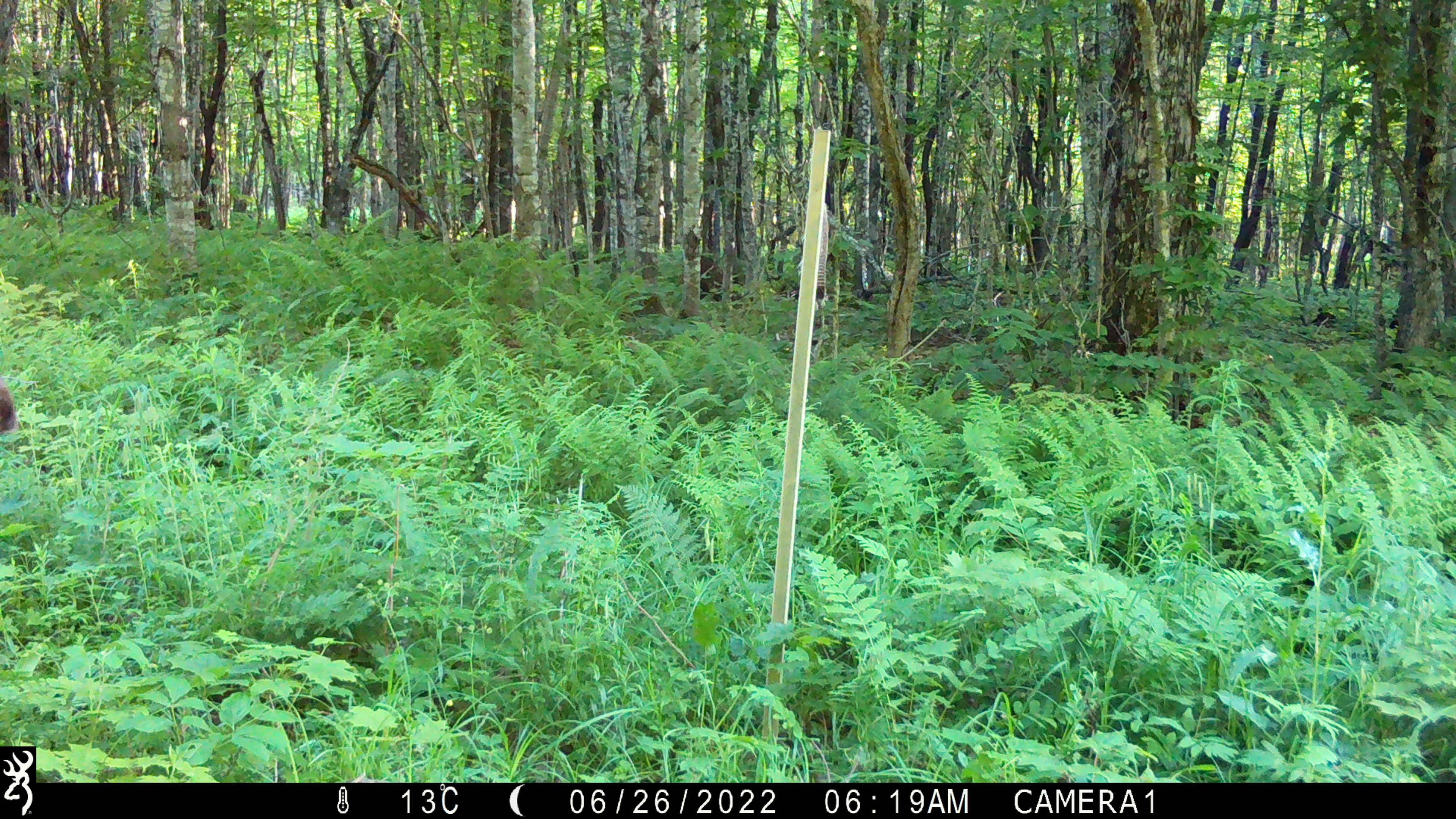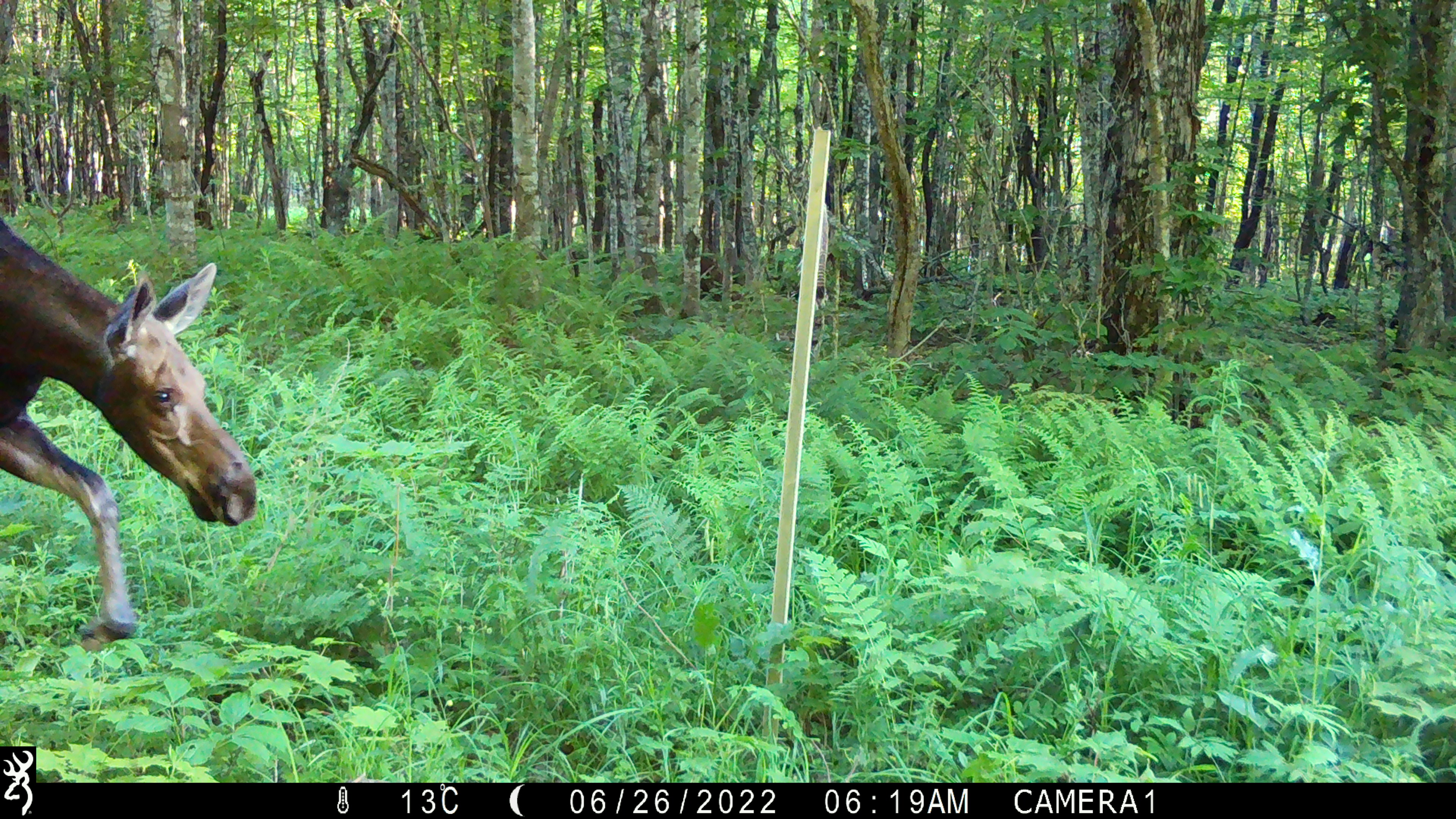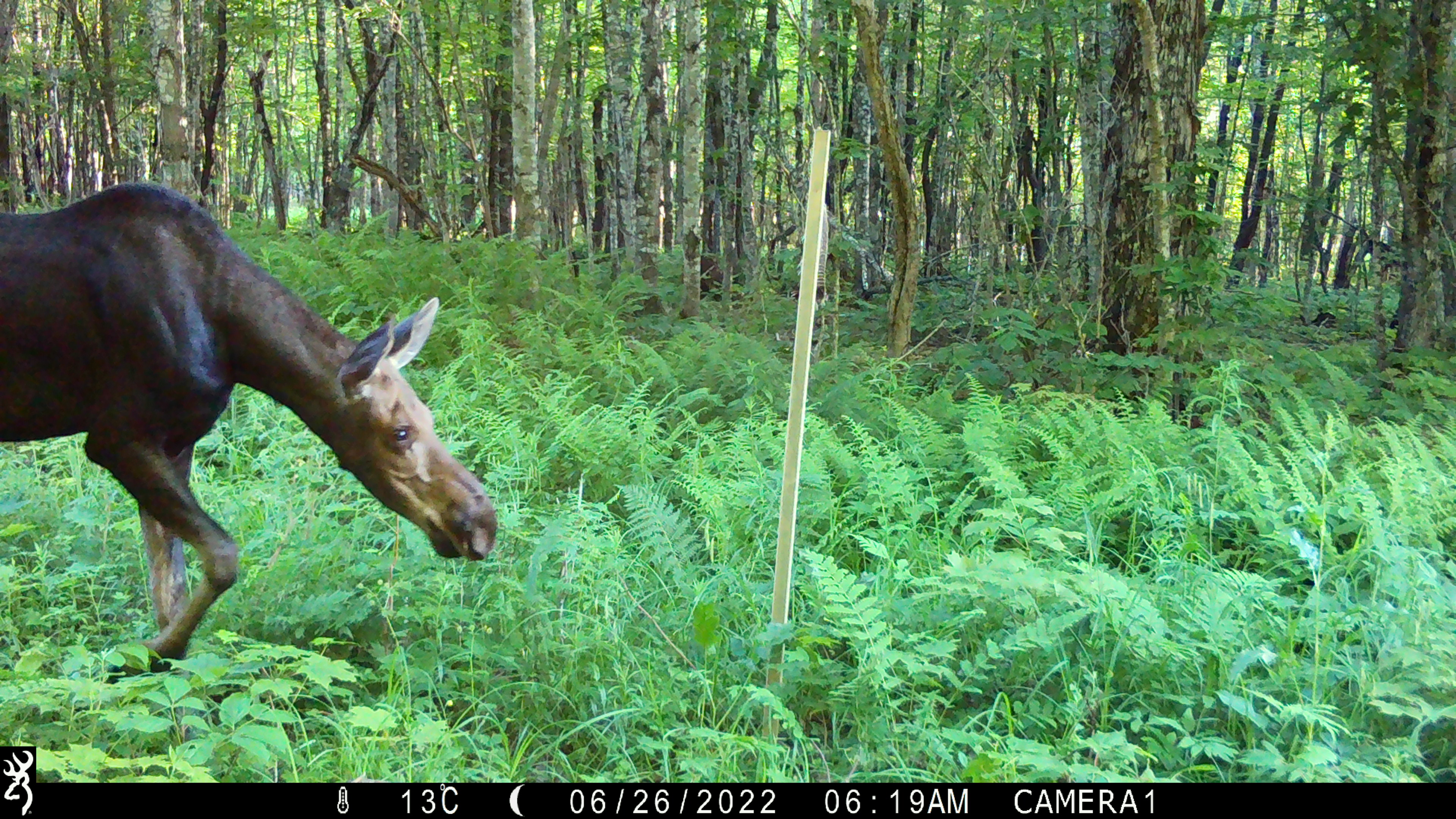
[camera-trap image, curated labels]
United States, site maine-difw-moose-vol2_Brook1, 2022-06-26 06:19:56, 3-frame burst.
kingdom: Animalia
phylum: Chordata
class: Mammalia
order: Artiodactyla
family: Cervidae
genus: Alces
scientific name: Alces alces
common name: moose